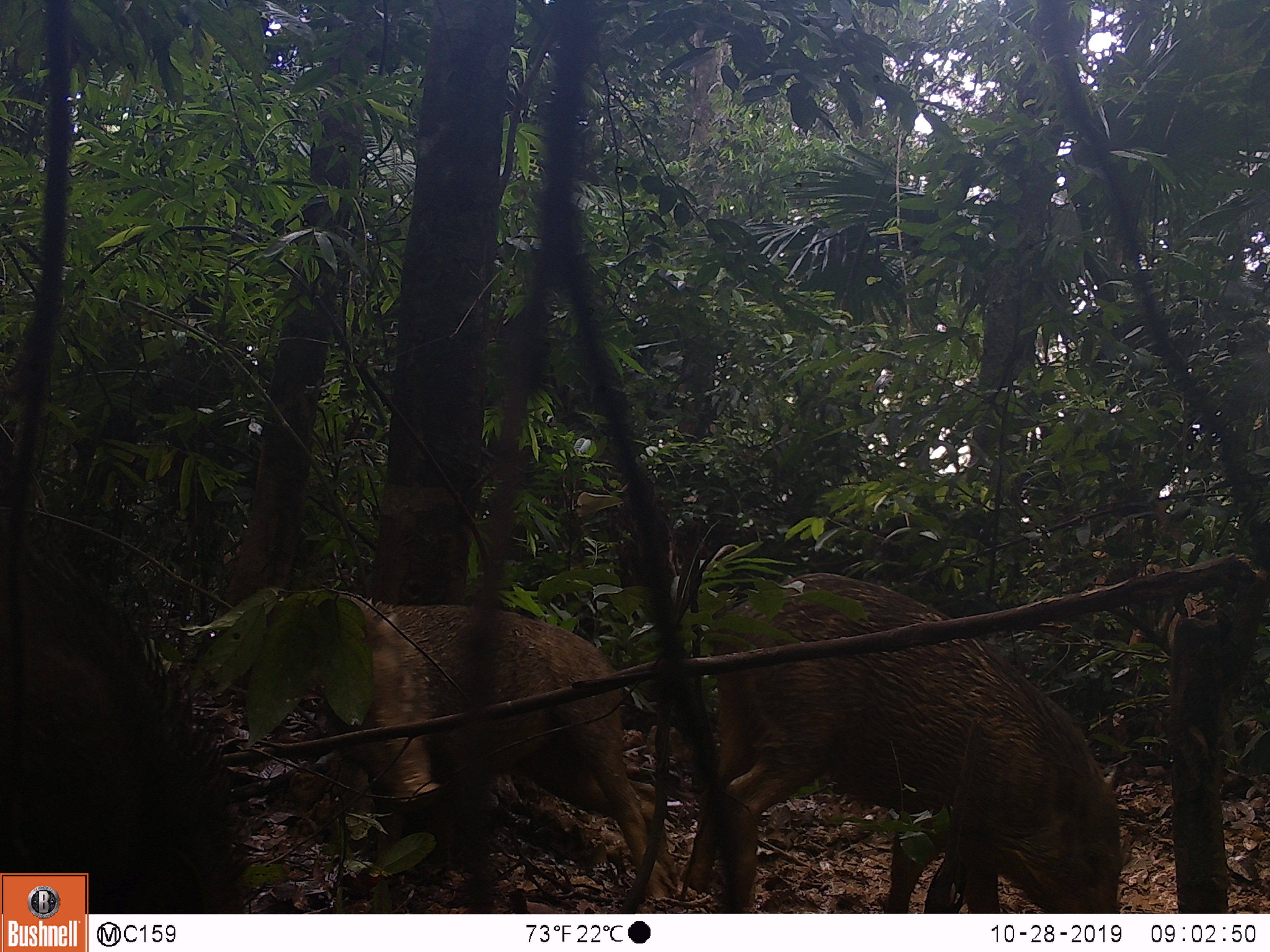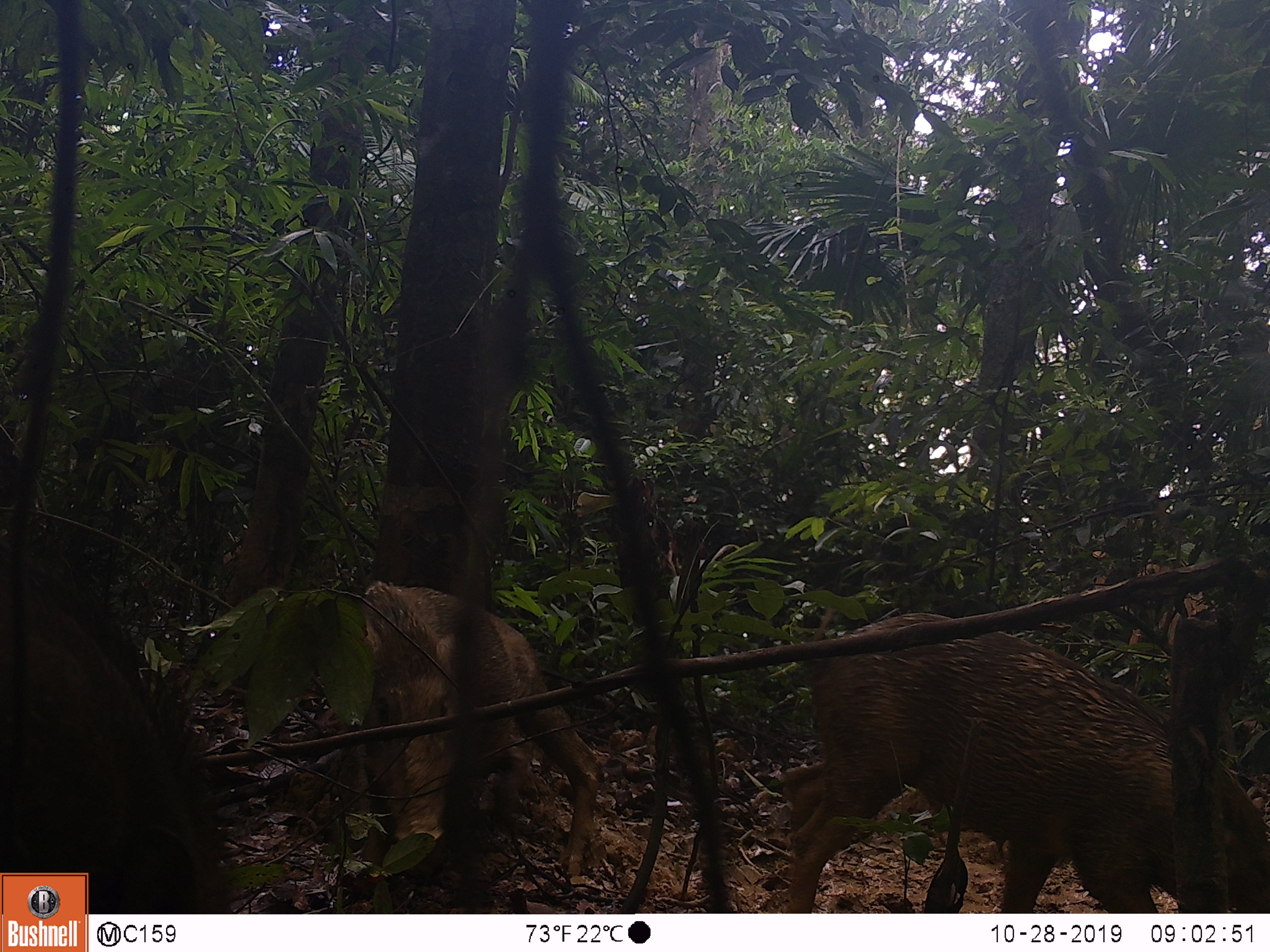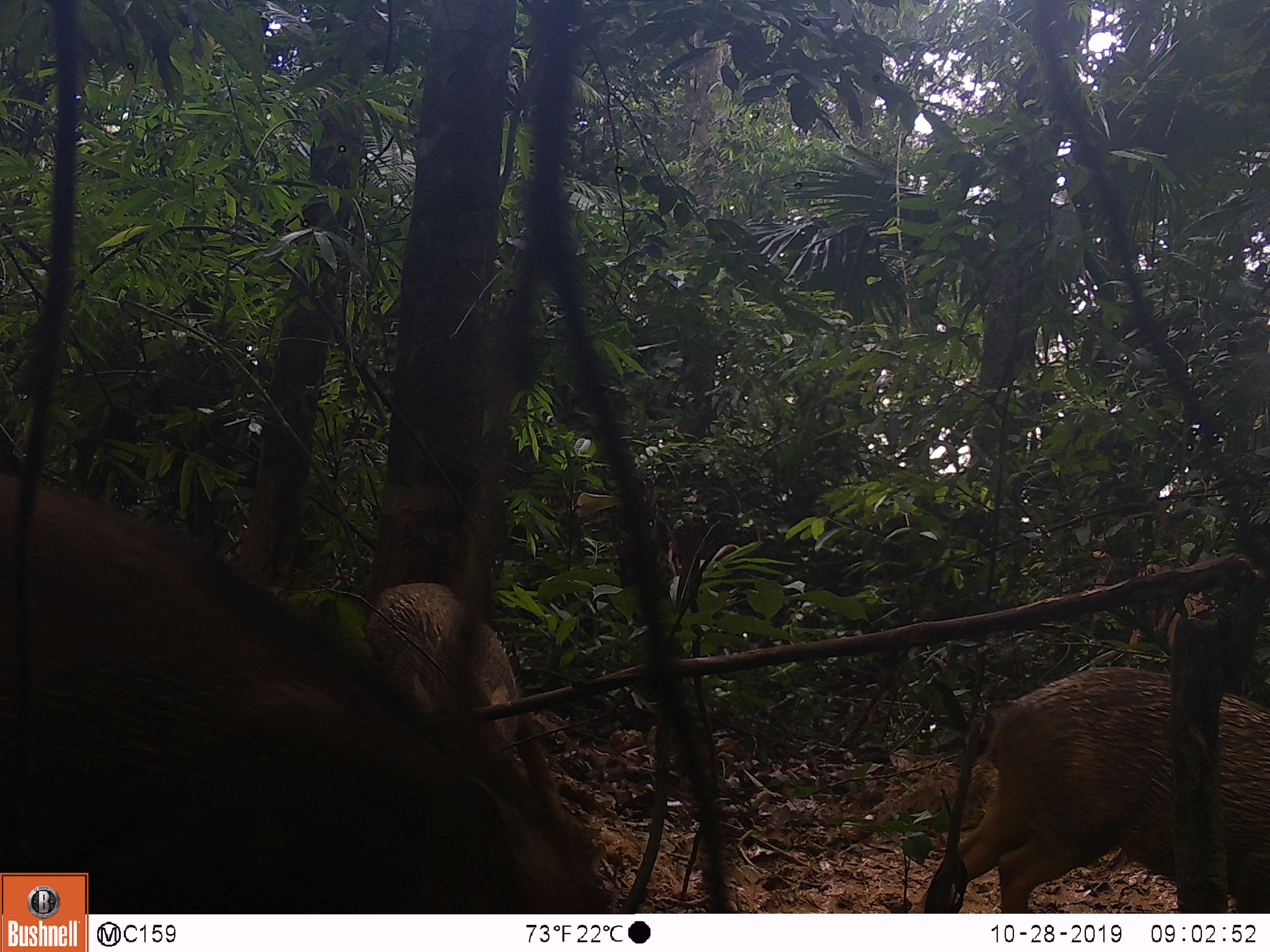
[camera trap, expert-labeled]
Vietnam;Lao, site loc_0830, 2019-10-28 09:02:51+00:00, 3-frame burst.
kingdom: Animalia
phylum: Chordata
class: Mammalia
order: Artiodactyla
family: Suidae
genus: Sus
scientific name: Sus scrofa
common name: eurasian wild pig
Eurasian wild pig (Sus scrofa). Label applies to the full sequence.